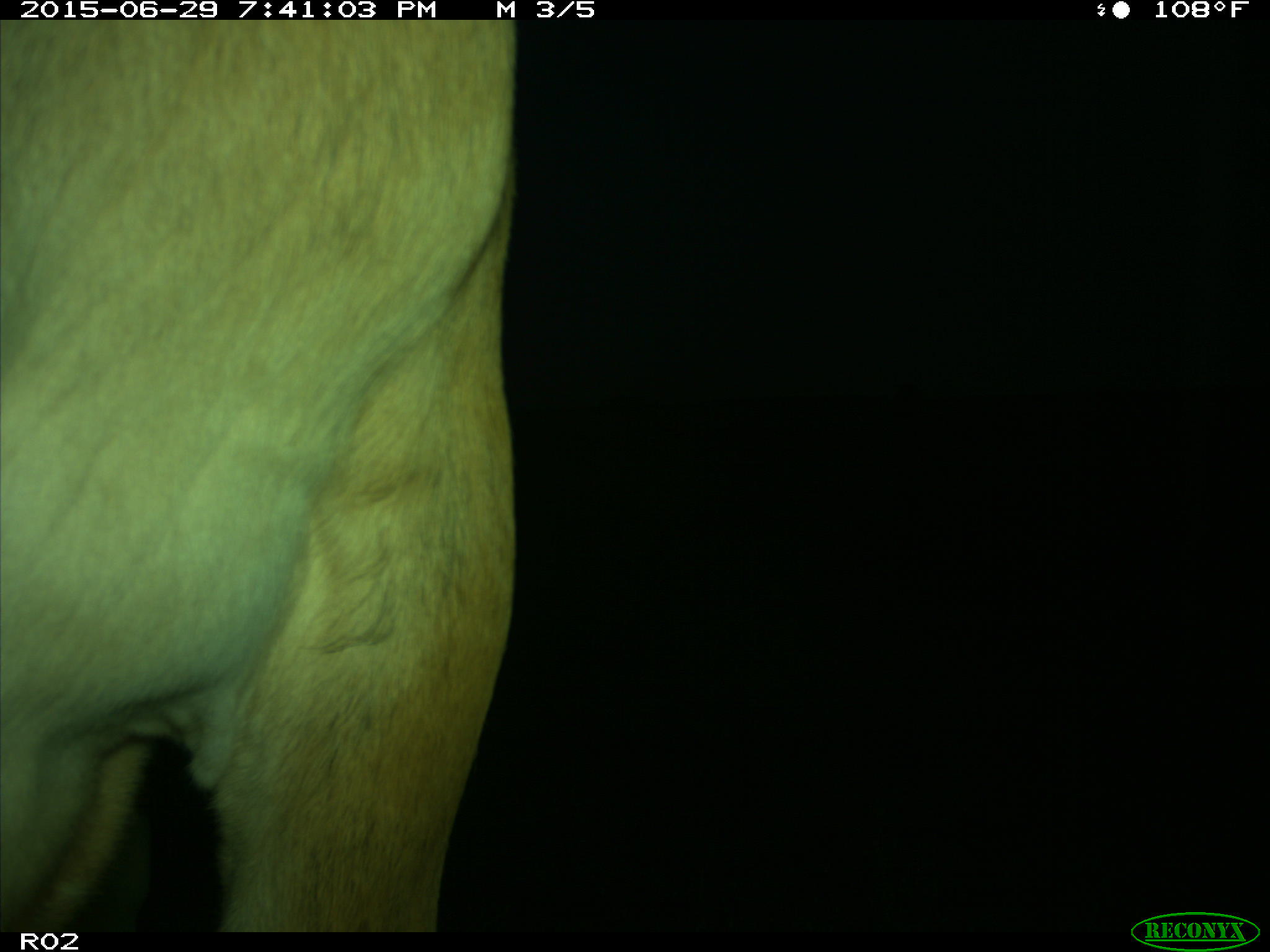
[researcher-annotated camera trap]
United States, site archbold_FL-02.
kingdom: Animalia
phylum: Chordata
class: Mammalia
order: Artiodactyla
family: Bovidae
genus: Bos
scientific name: Bos taurus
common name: domestic cow